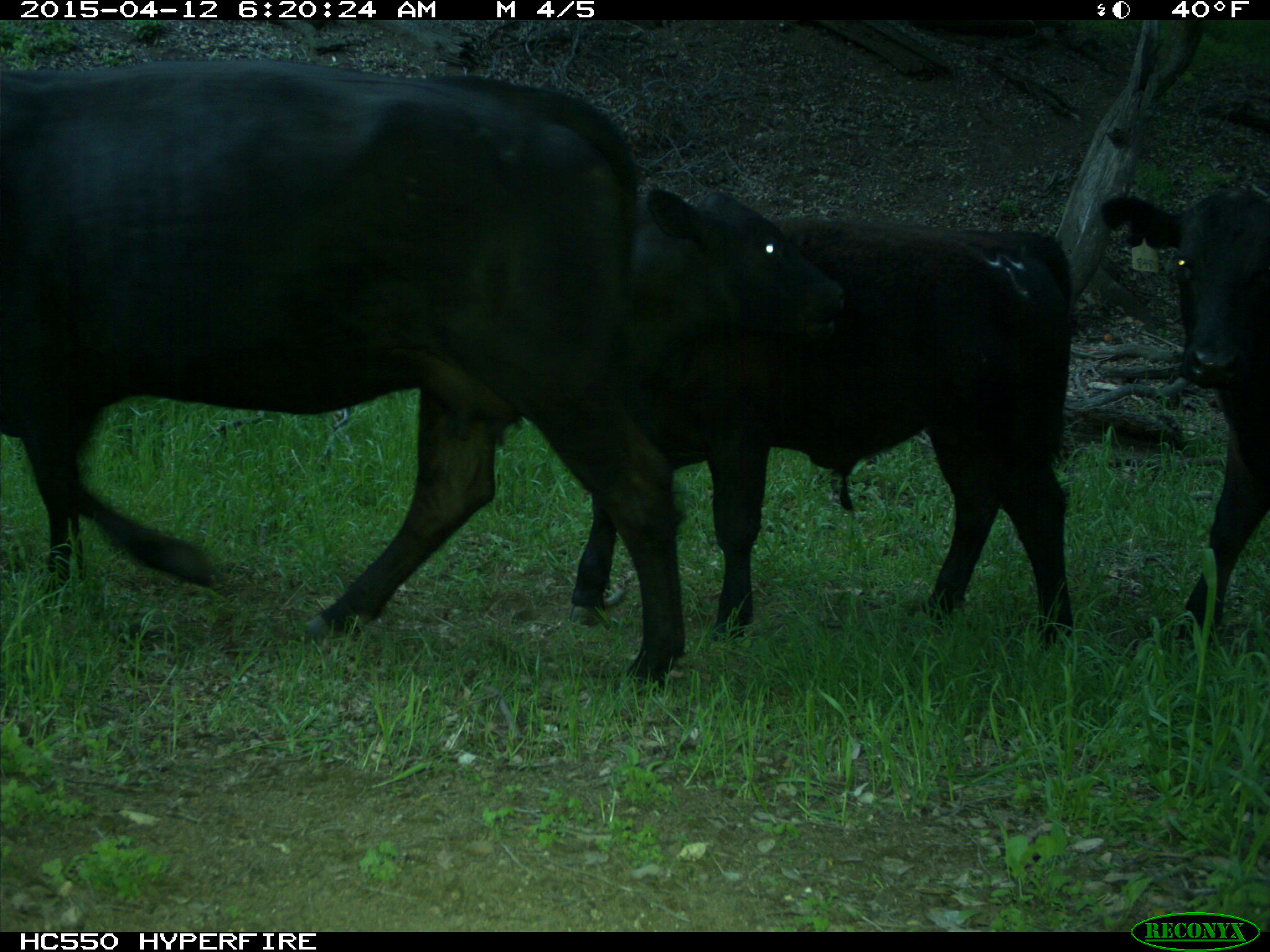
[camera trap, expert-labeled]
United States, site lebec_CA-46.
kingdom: Animalia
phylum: Chordata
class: Mammalia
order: Artiodactyla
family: Bovidae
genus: Bos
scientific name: Bos taurus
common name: domestic cow